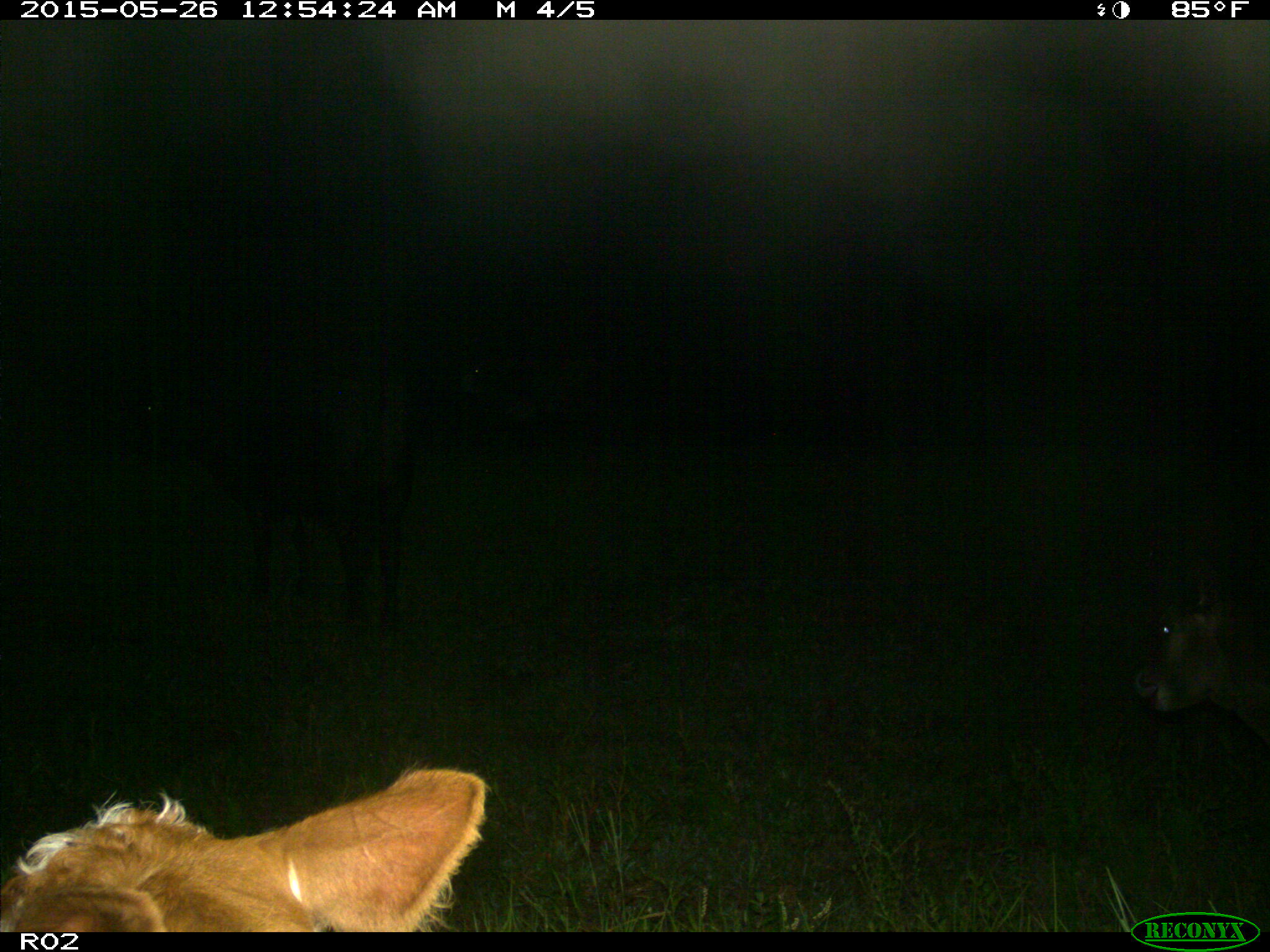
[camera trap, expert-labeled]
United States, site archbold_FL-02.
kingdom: Animalia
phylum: Chordata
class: Mammalia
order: Artiodactyla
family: Bovidae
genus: Bos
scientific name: Bos taurus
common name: domestic cow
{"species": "Bos taurus (domestic cow)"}